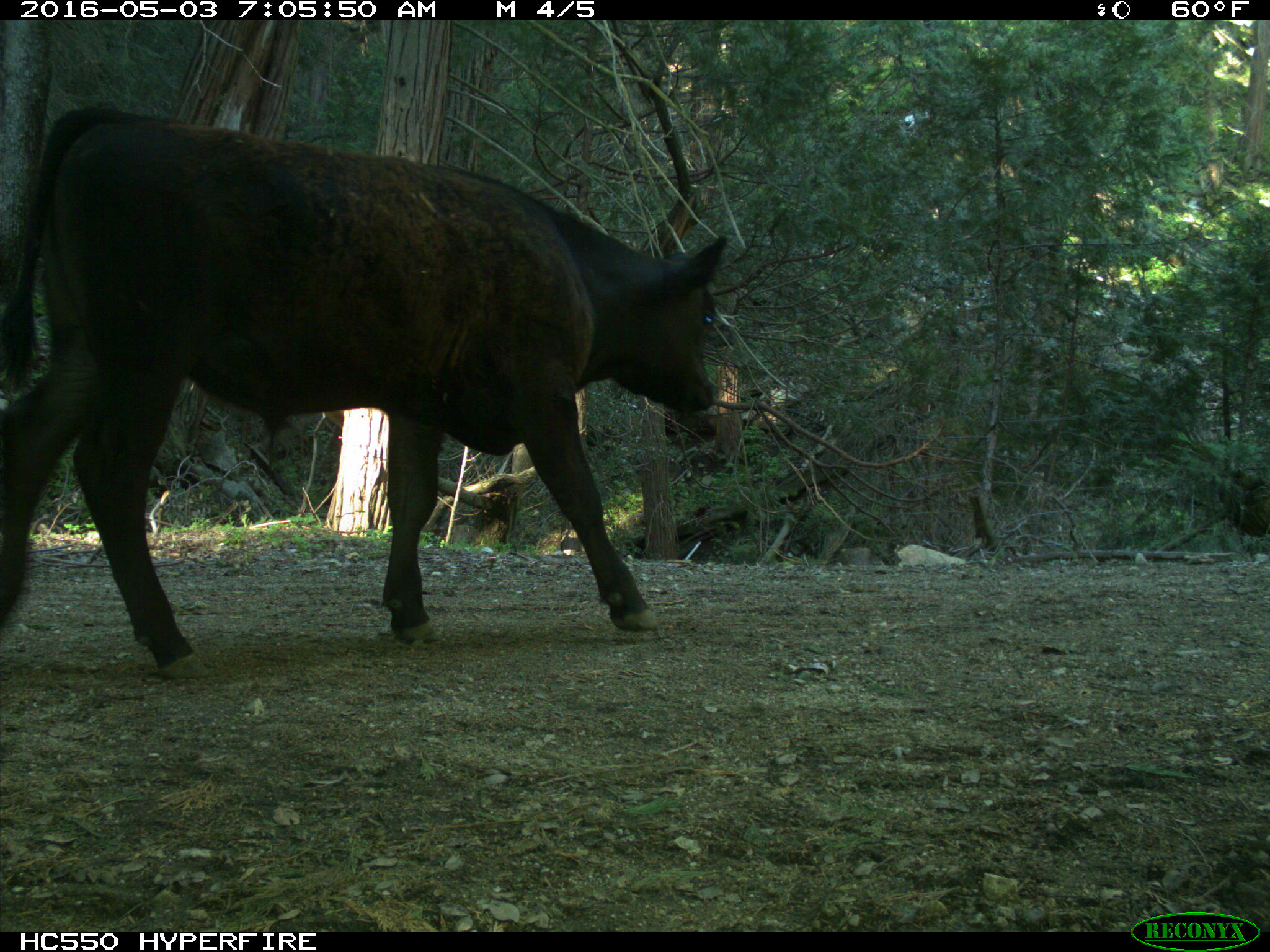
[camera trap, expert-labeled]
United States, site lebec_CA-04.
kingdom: Animalia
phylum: Chordata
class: Mammalia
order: Artiodactyla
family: Bovidae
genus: Bos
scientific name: Bos taurus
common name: domestic cow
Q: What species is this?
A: Bos taurus (domestic cow).